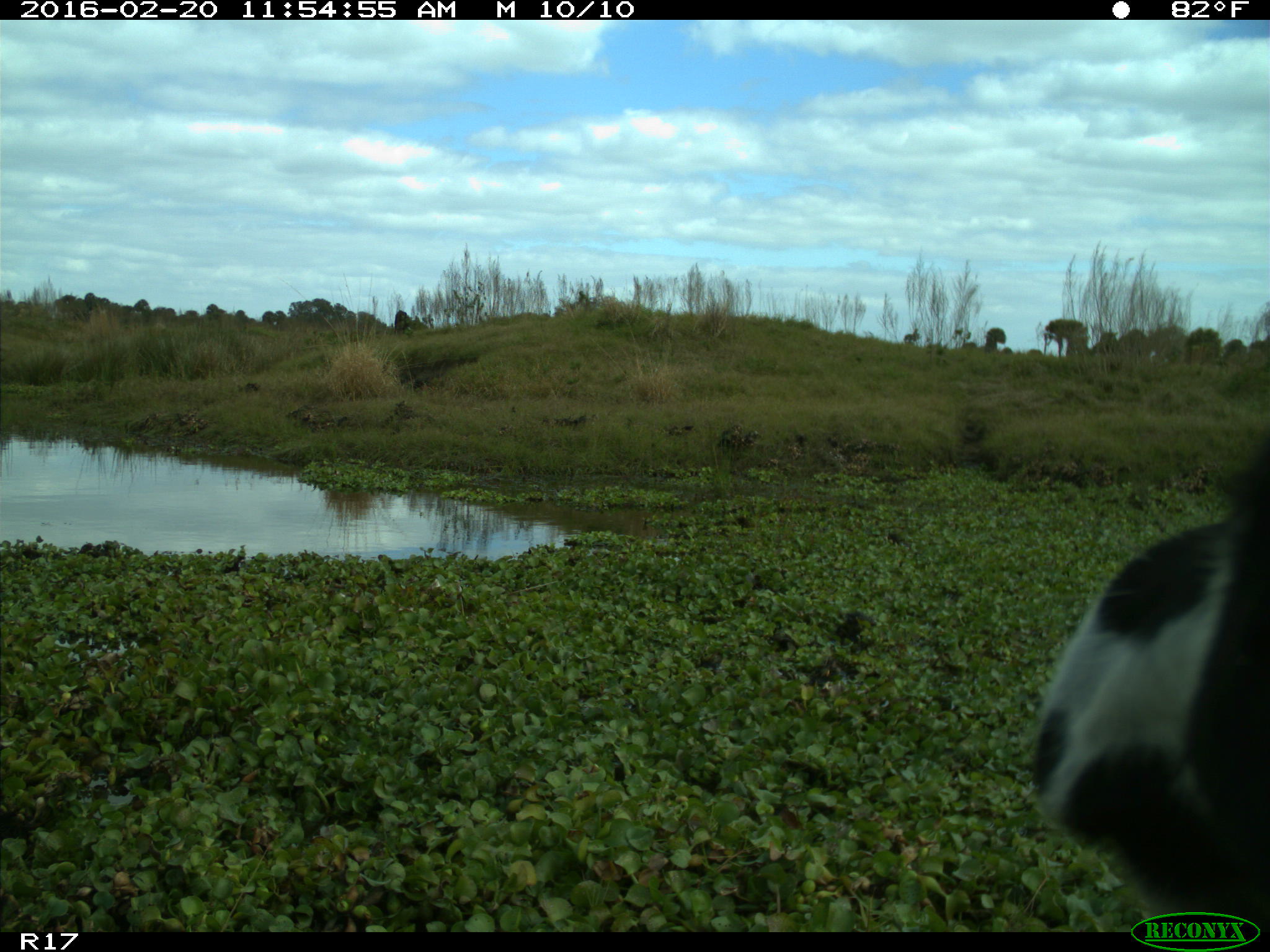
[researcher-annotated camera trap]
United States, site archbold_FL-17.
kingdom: Animalia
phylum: Chordata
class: Mammalia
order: Artiodactyla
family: Bovidae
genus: Bos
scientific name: Bos taurus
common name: domestic cow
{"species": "Bos taurus (domestic cow)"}